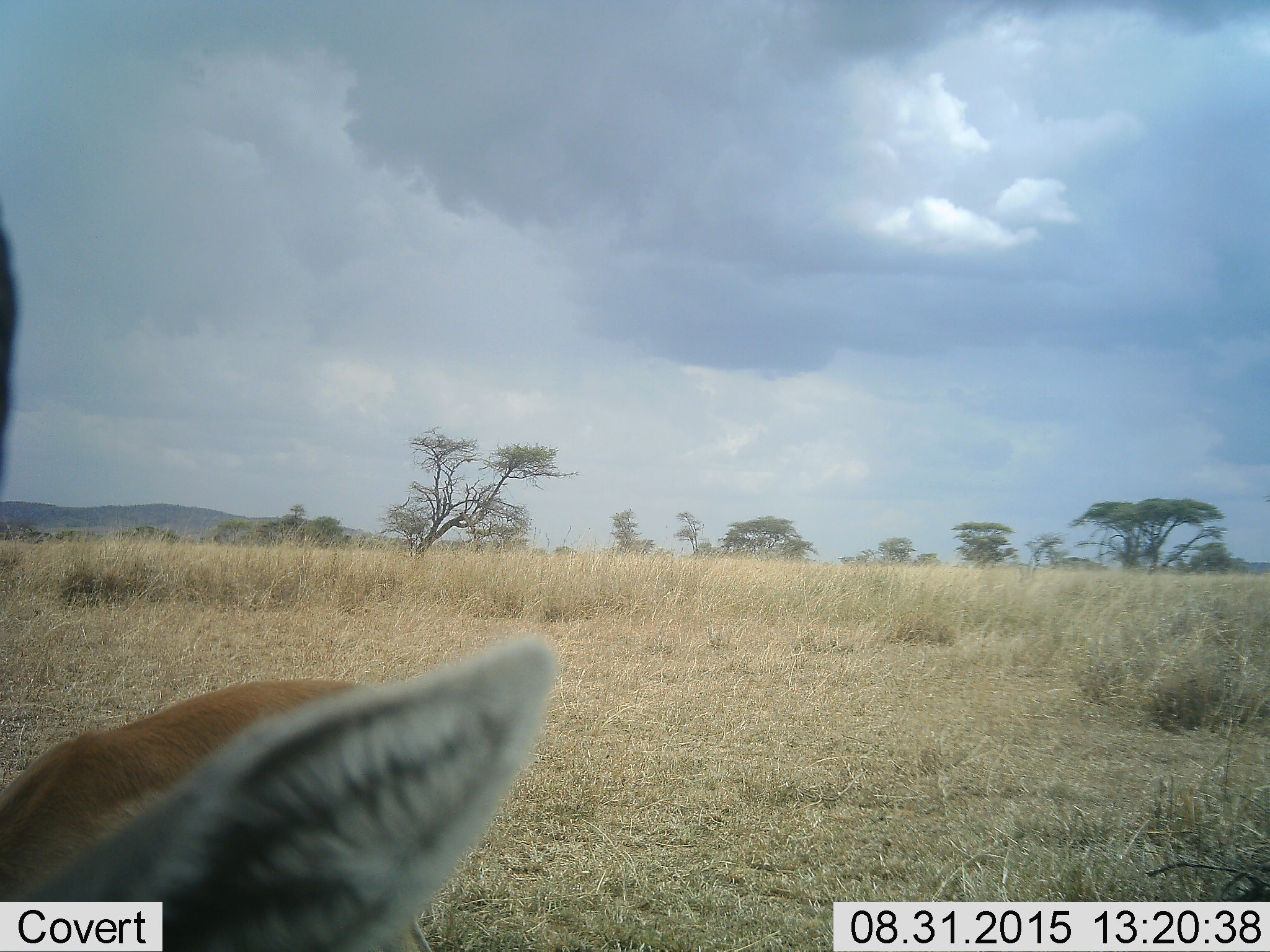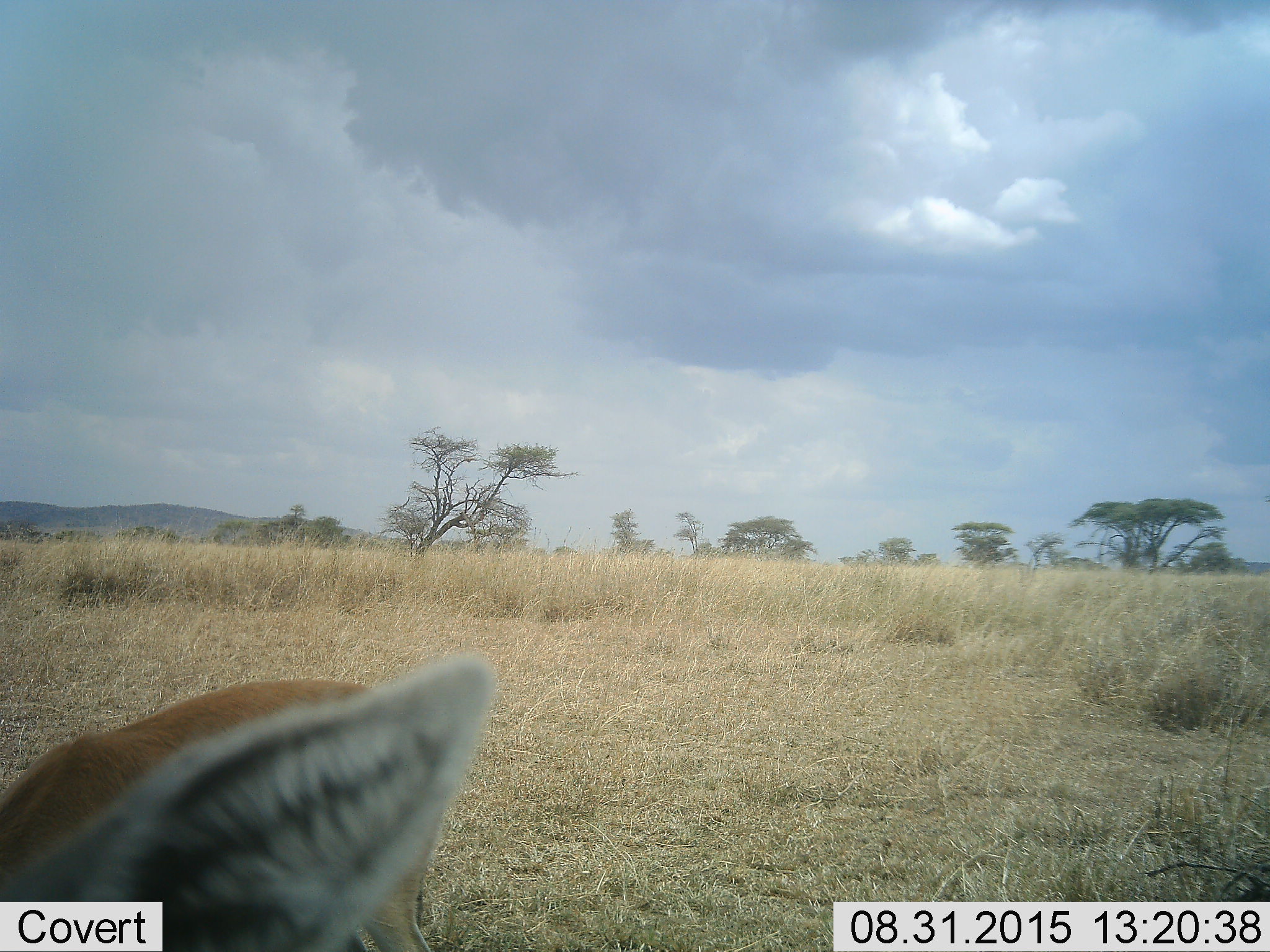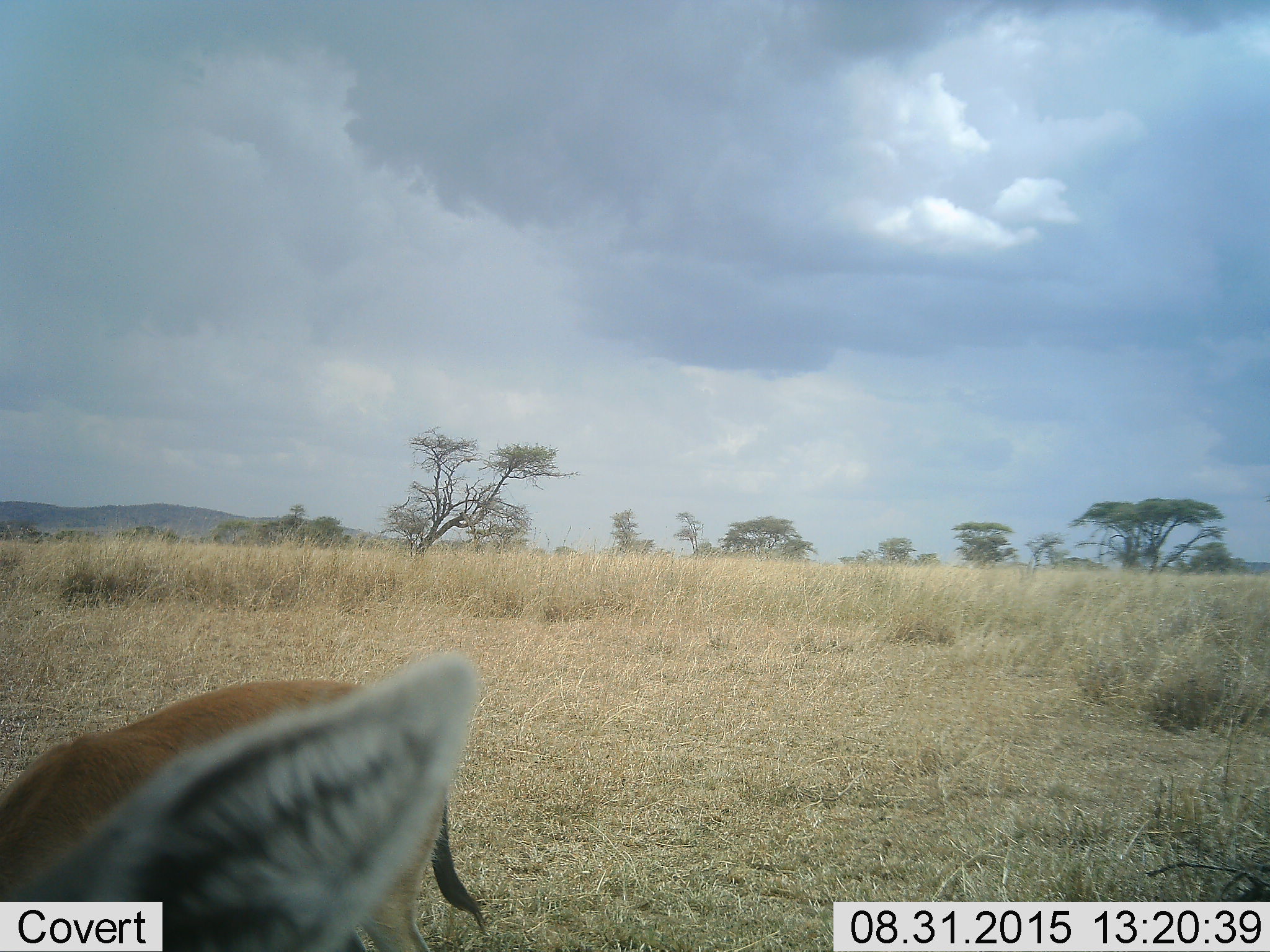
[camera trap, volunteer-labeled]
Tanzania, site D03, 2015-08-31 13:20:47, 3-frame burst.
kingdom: Animalia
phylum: Chordata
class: Mammalia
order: Artiodactyla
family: Bovidae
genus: Eudorcas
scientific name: Eudorcas thomsonii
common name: thomson's gazelle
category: gazellethomsons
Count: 1.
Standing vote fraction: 90%.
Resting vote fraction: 0%.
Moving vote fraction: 0%.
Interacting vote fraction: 0%.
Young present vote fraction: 0%.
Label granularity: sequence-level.